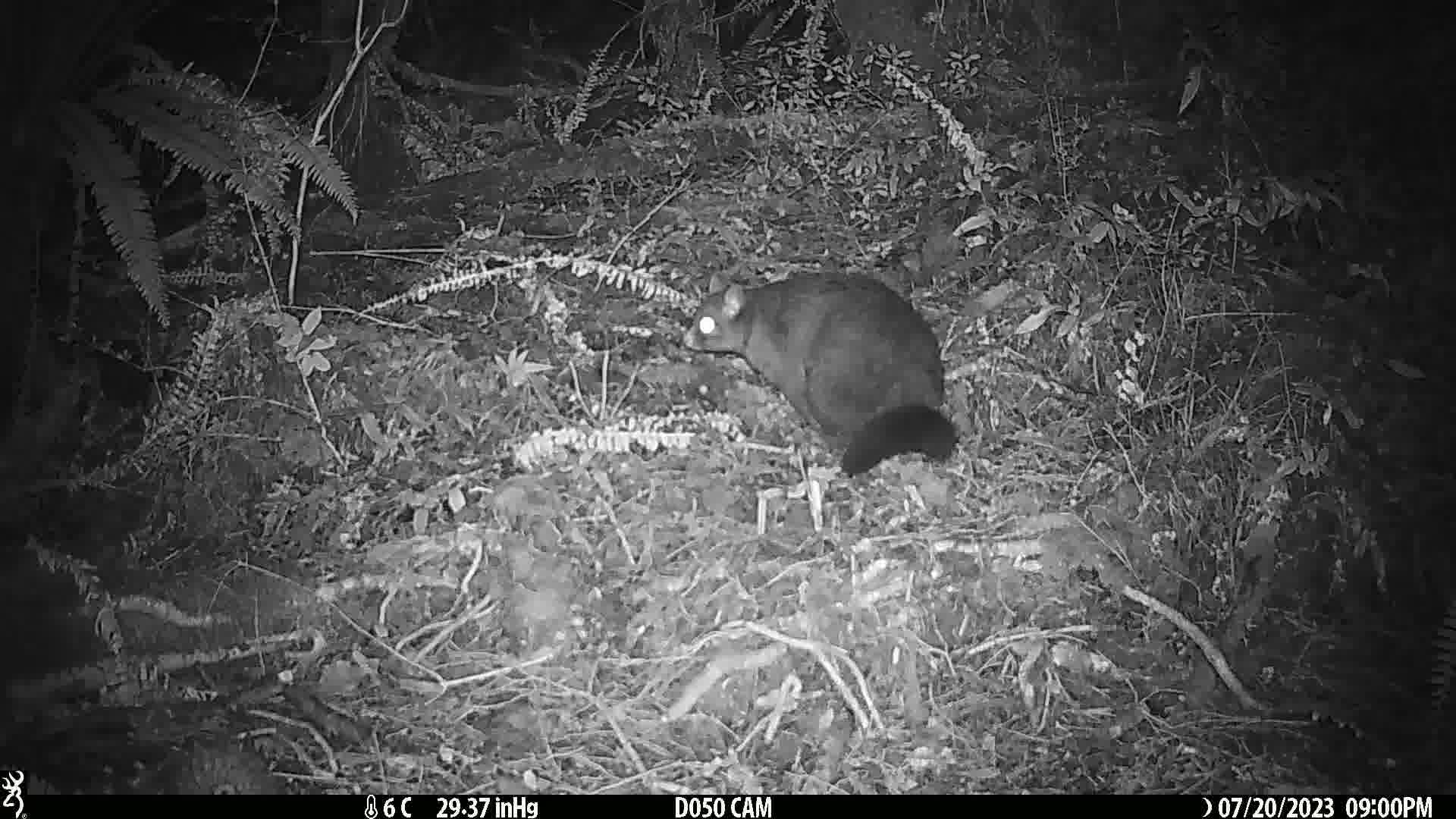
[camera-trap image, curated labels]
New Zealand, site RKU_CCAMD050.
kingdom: Animalia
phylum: Chordata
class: Mammalia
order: Diprotodontia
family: Phalangeridae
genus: Trichosurus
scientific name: Trichosurus vulpecula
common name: common brushtail possum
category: possum